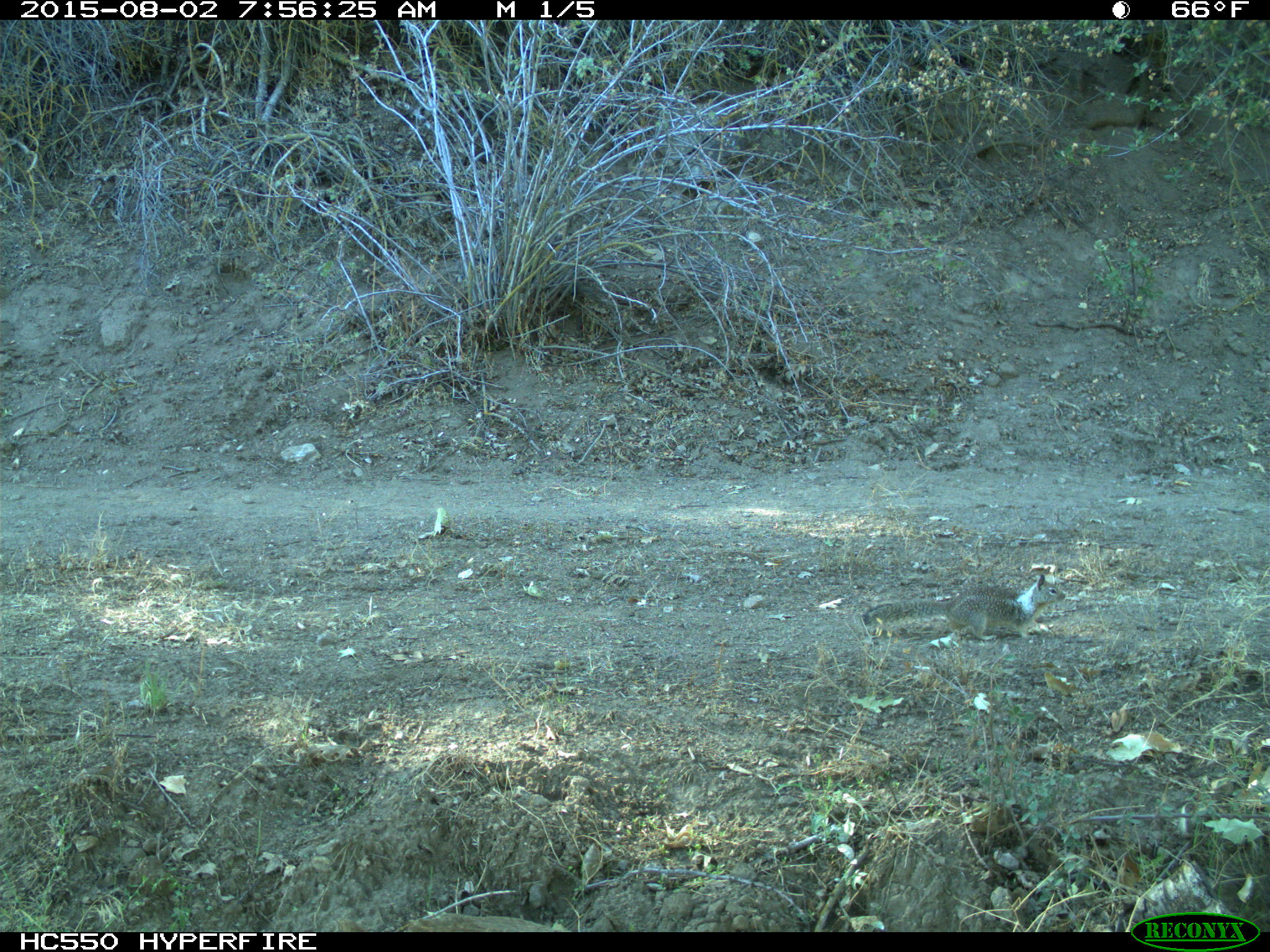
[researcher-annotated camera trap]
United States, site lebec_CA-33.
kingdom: Animalia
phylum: Chordata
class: Mammalia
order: Rodentia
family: Sciuridae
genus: Otospermophilus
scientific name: Otospermophilus beecheyi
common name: california ground squirrel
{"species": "Otospermophilus beecheyi (california ground squirrel)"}